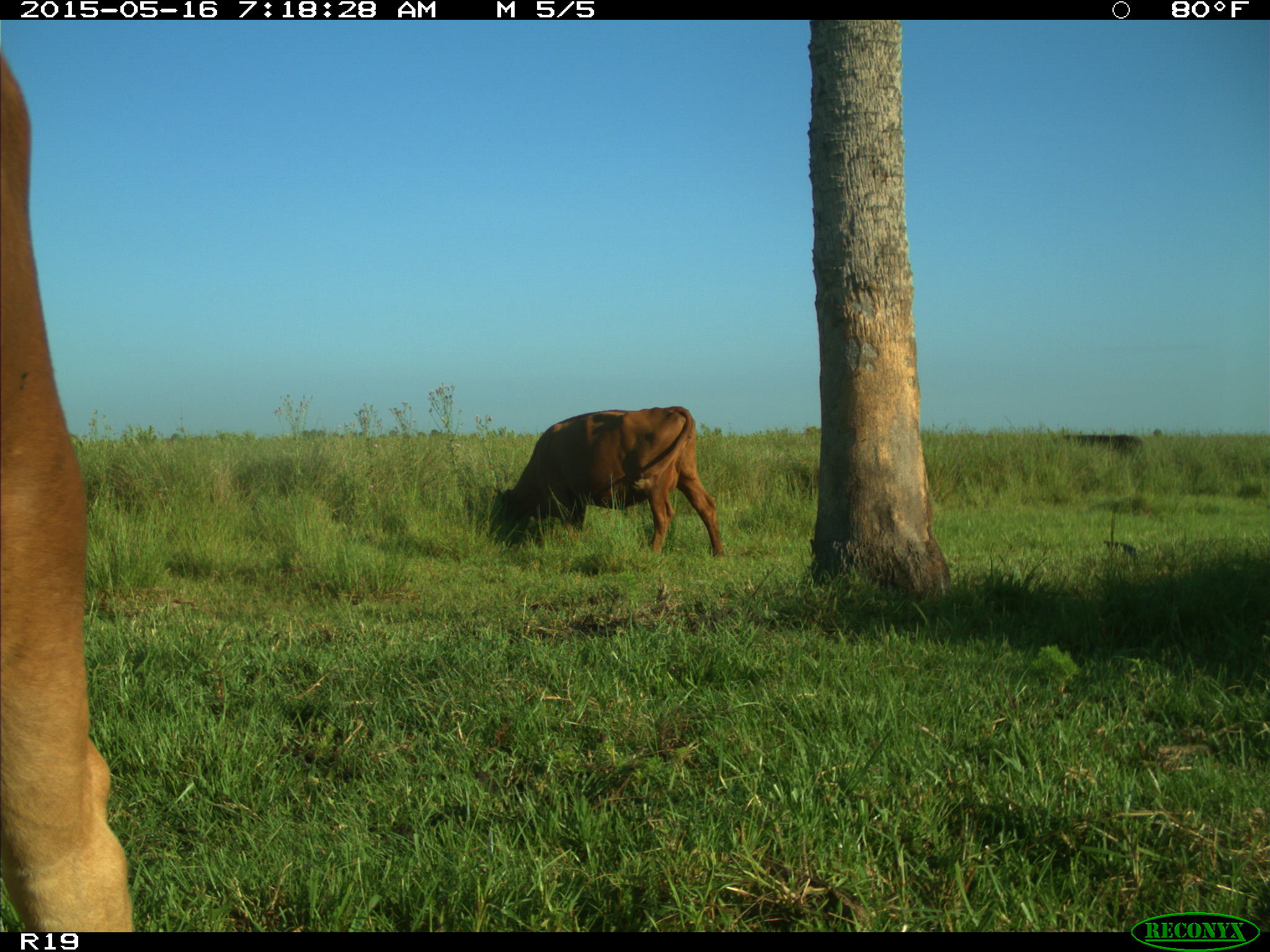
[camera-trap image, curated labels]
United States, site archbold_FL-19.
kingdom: Animalia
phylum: Chordata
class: Mammalia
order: Artiodactyla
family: Bovidae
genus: Bos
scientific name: Bos taurus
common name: domestic cow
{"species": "Bos taurus (domestic cow)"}